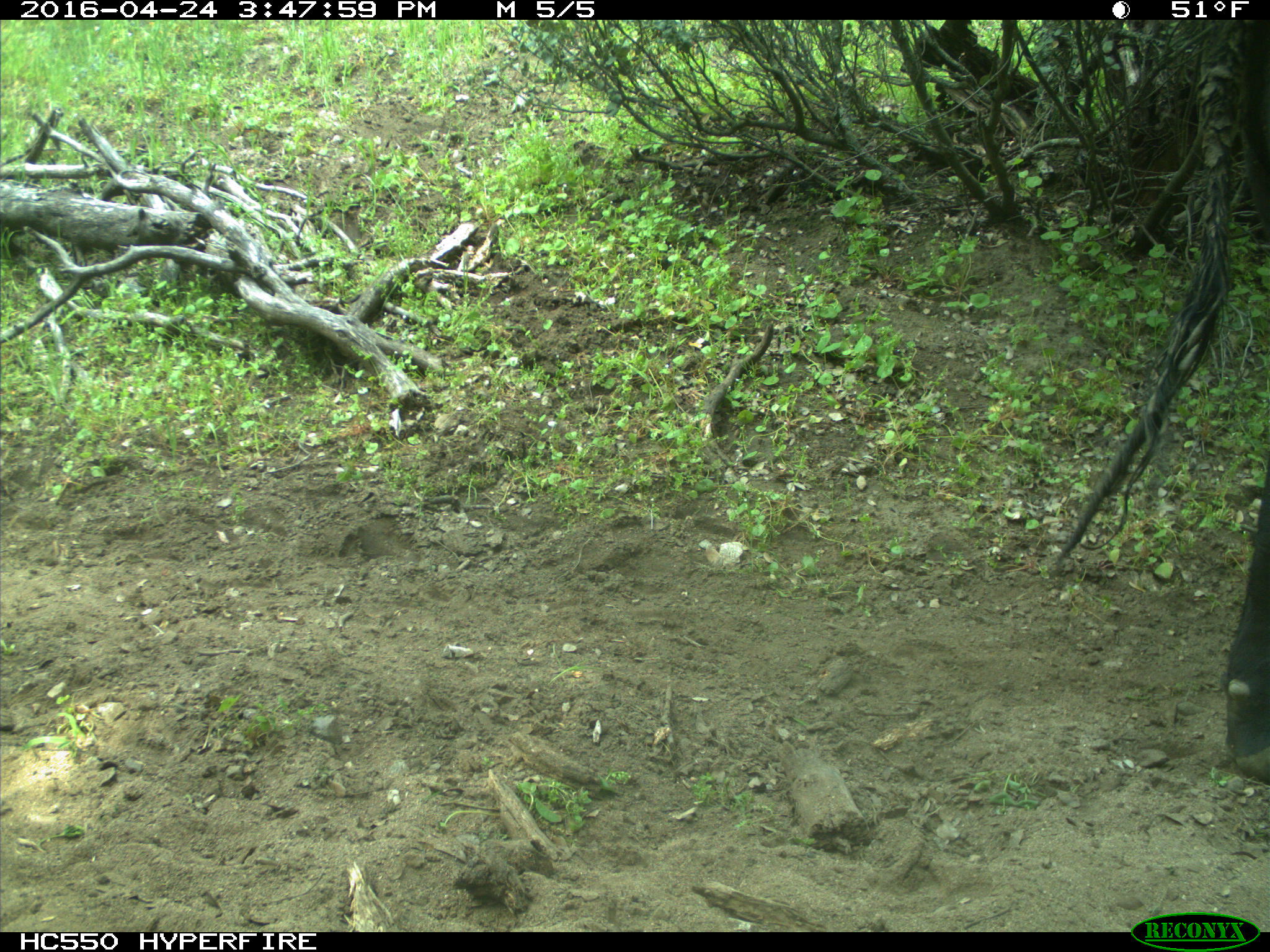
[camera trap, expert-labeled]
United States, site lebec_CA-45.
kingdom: Animalia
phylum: Chordata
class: Mammalia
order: Artiodactyla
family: Bovidae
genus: Bos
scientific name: Bos taurus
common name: domestic cow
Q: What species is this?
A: Bos taurus (domestic cow).